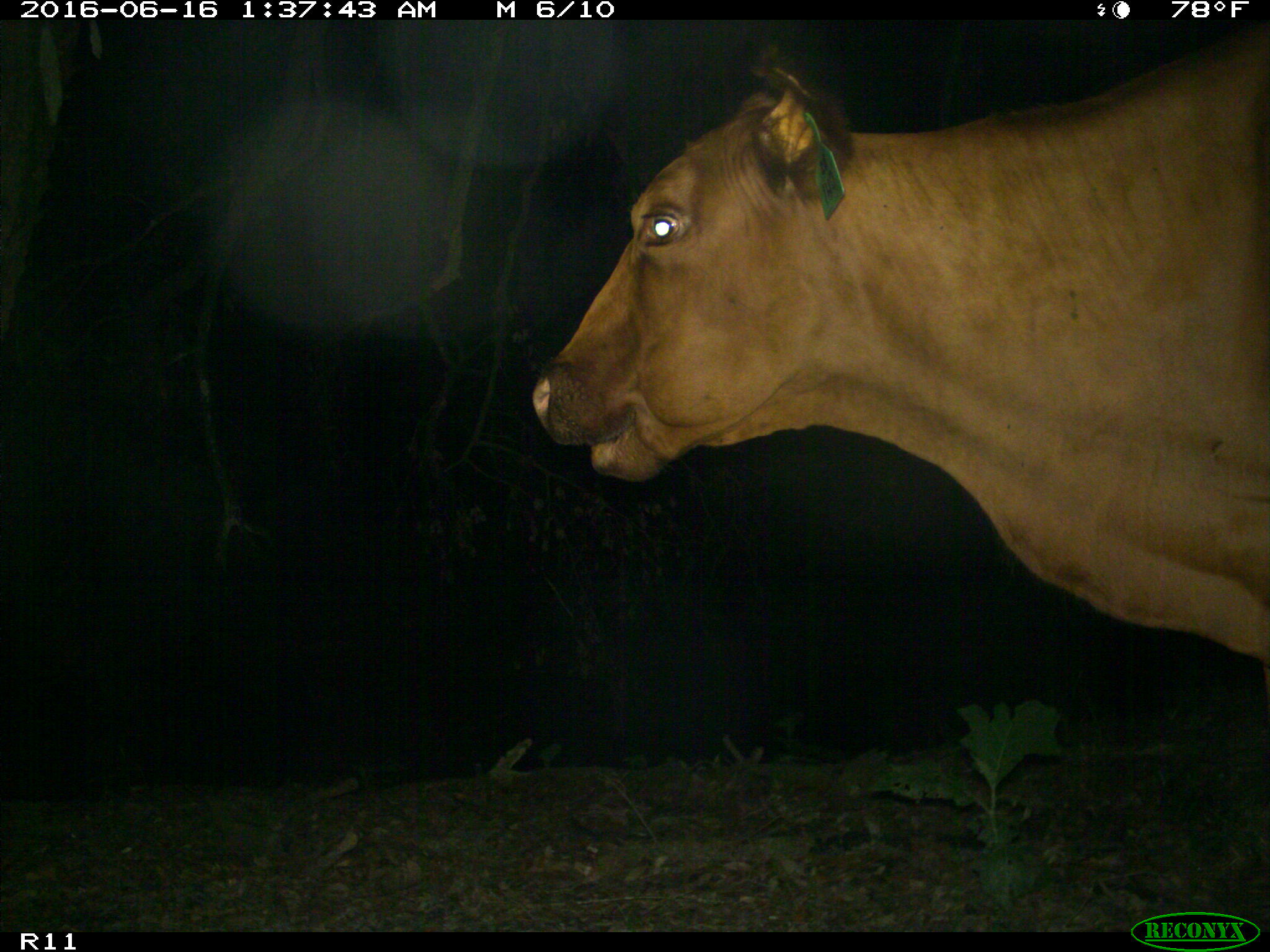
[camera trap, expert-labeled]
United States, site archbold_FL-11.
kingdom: Animalia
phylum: Chordata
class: Mammalia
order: Artiodactyla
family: Bovidae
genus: Bos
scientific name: Bos taurus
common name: domestic cow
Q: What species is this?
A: Bos taurus (domestic cow).